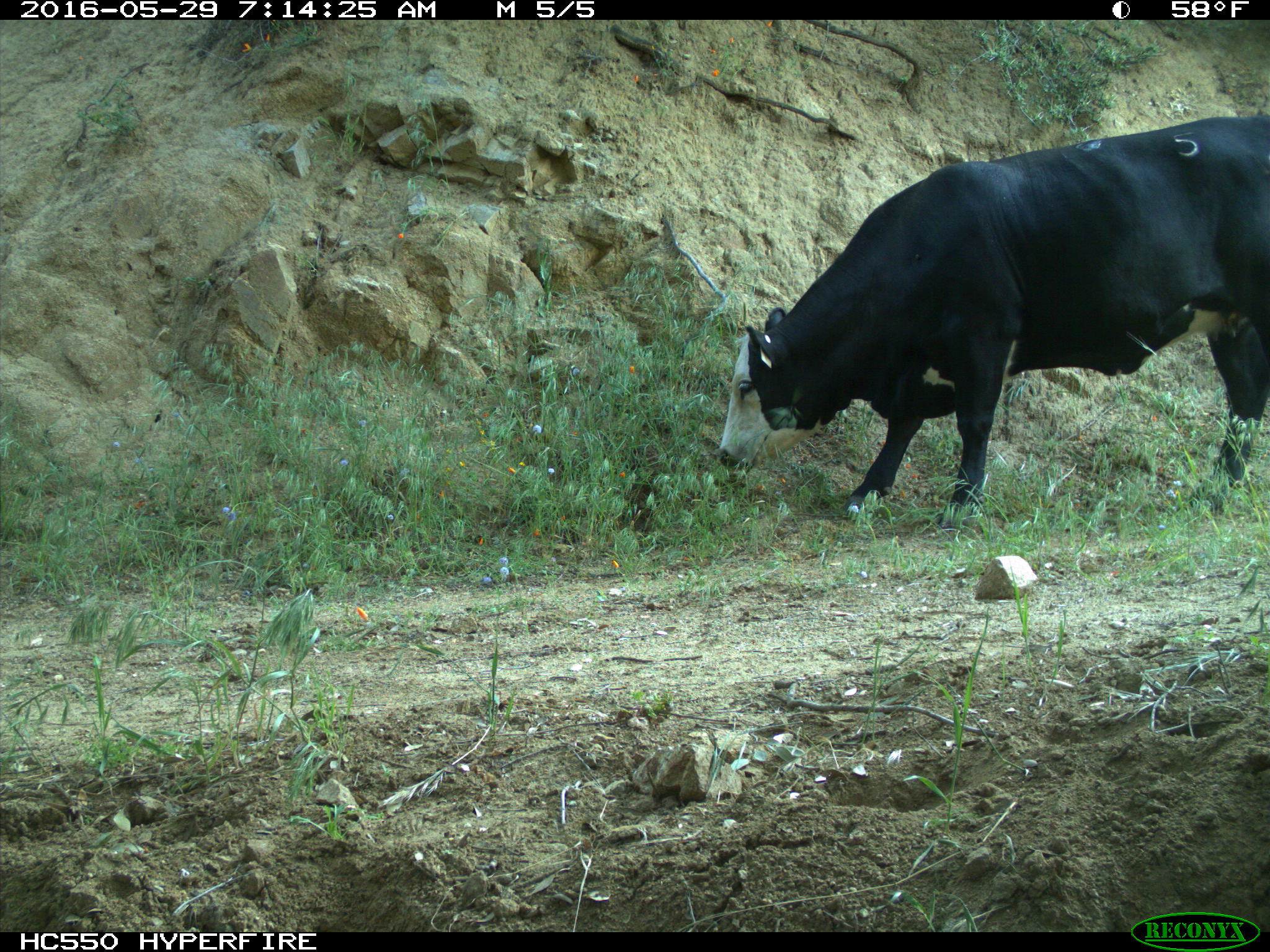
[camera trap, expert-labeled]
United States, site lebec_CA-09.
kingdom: Animalia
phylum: Chordata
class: Mammalia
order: Artiodactyla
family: Bovidae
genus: Bos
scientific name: Bos taurus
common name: domestic cow